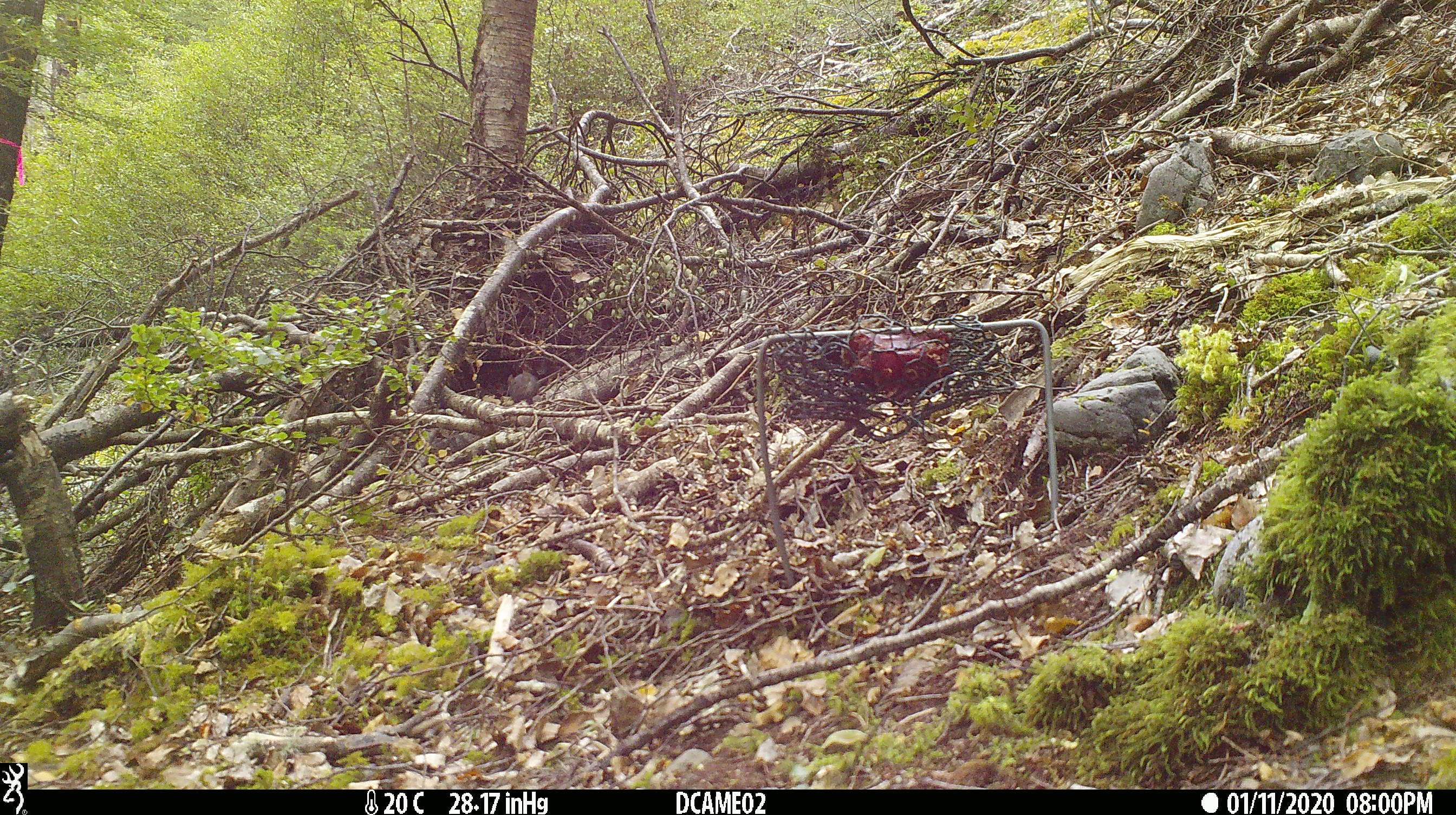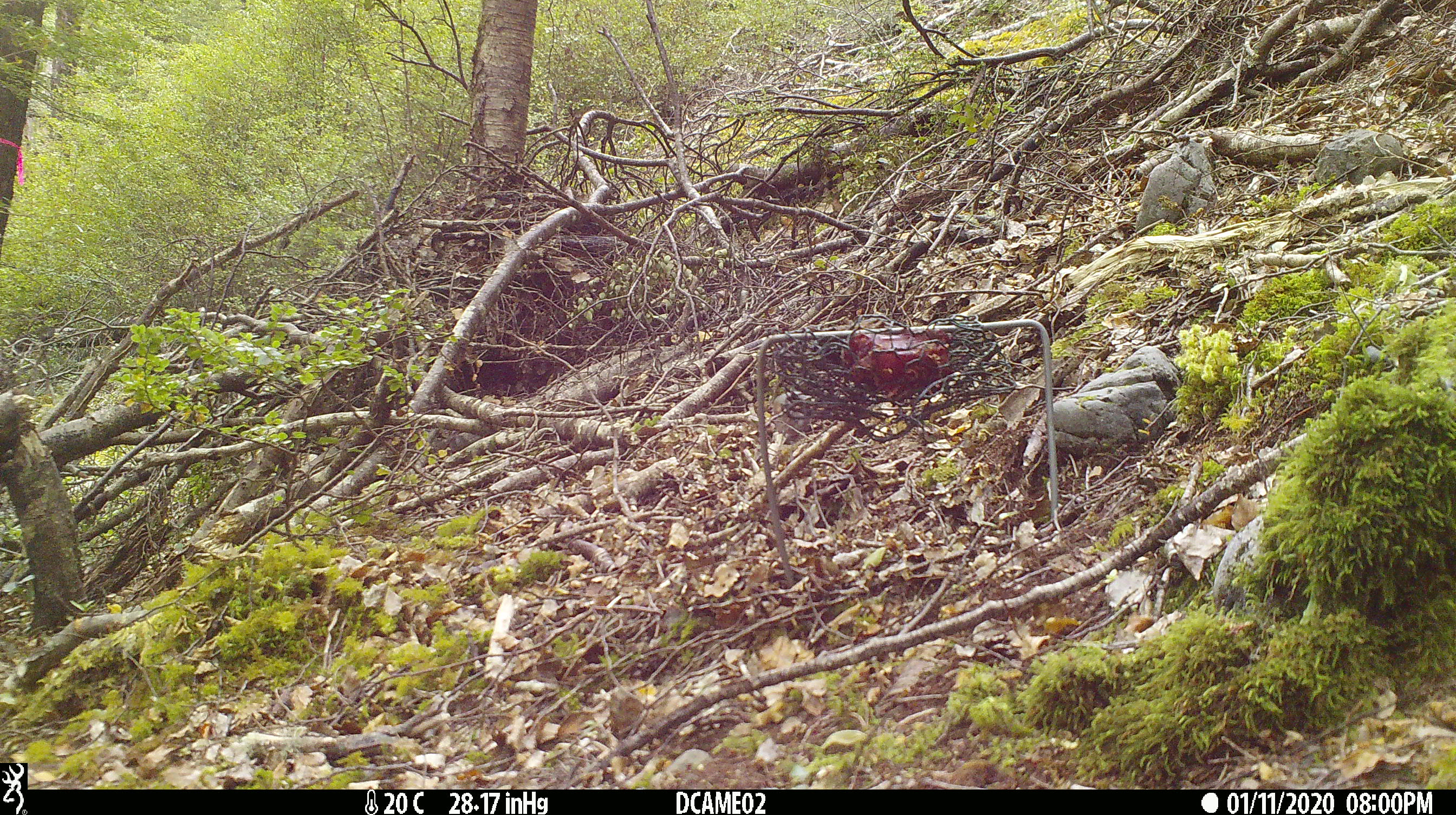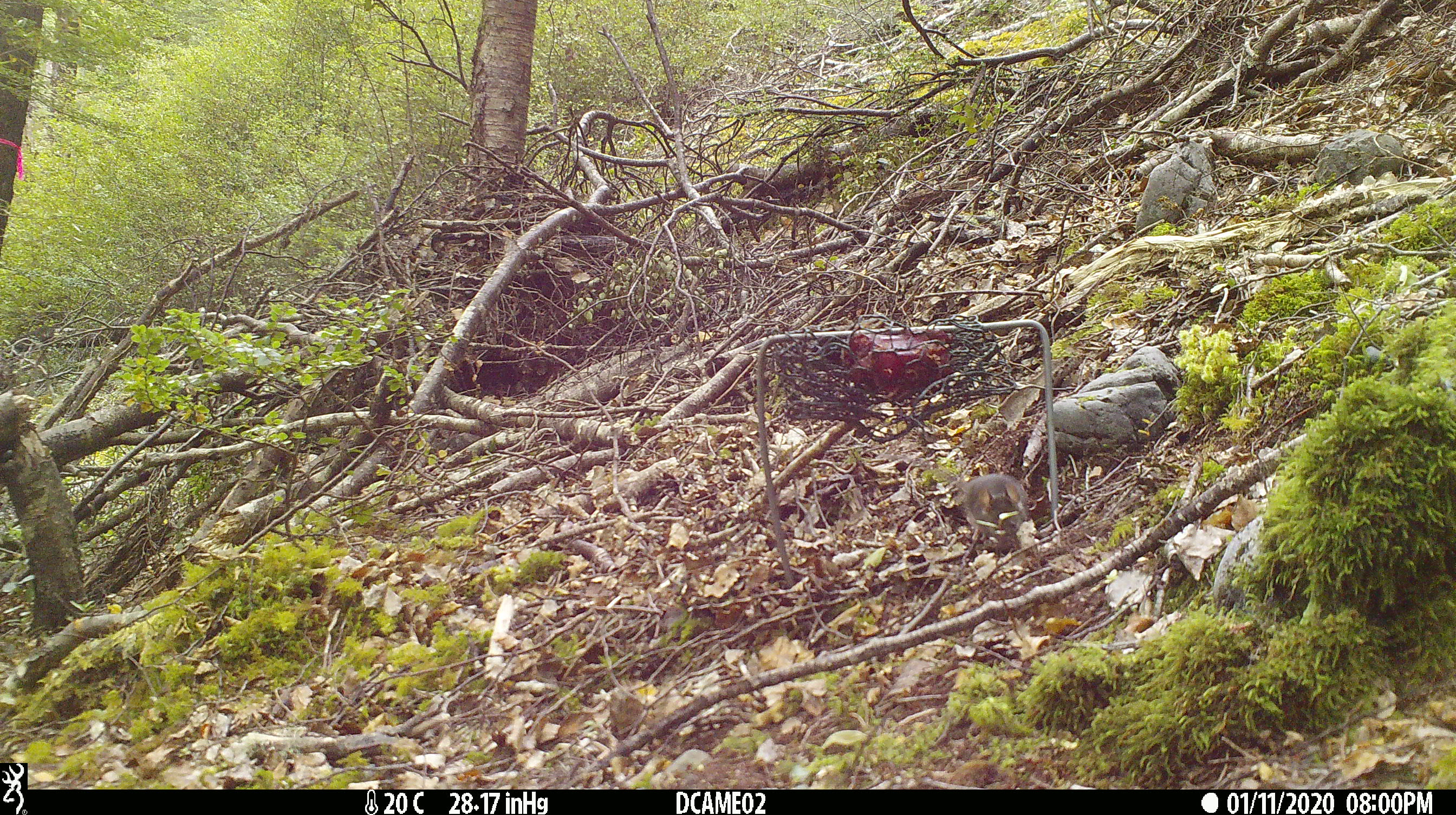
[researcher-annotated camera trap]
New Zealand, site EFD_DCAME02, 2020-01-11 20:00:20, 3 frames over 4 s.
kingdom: Animalia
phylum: Chordata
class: Mammalia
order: Rodentia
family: Muridae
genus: Mus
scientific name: Mus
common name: mouse